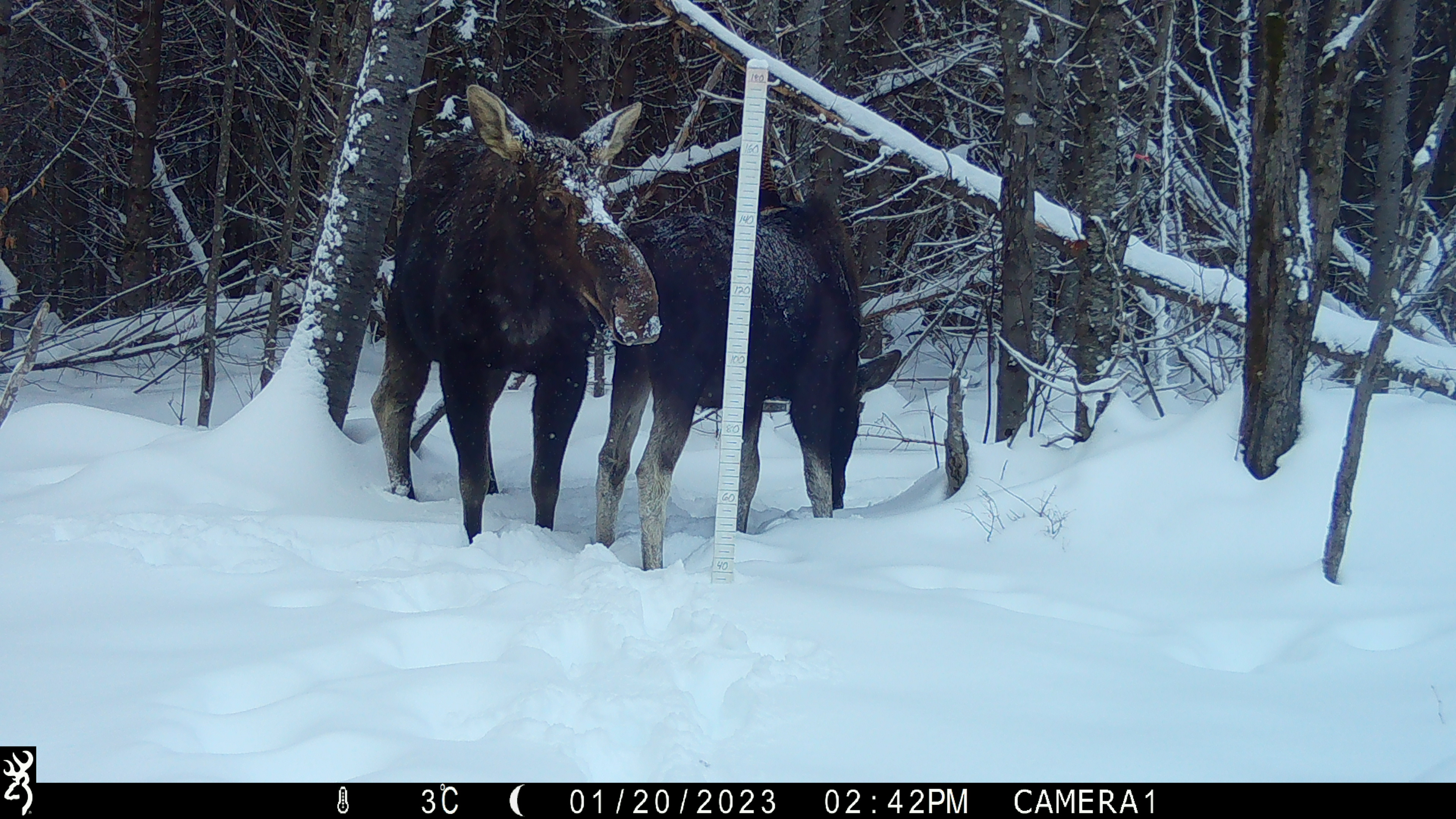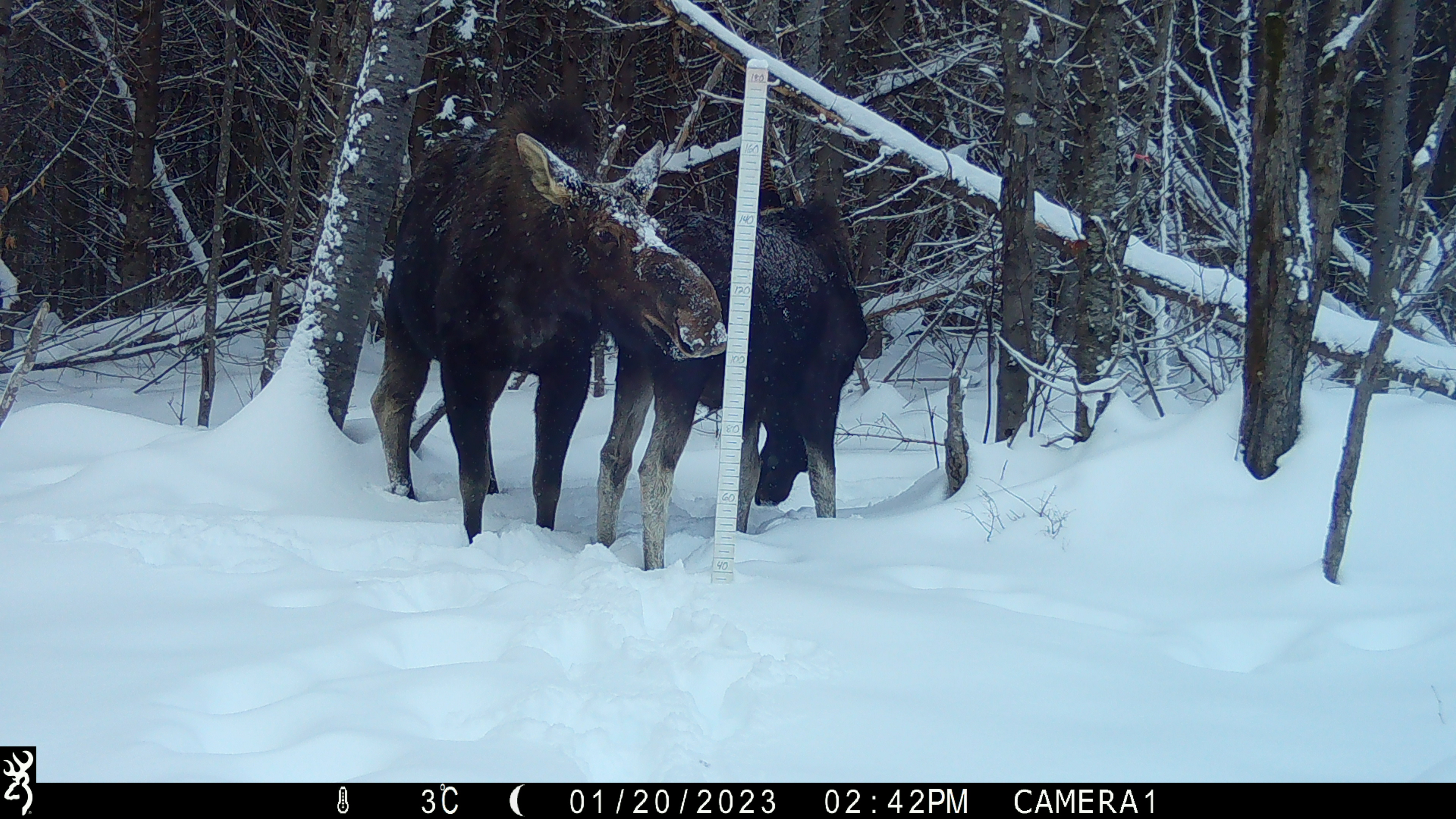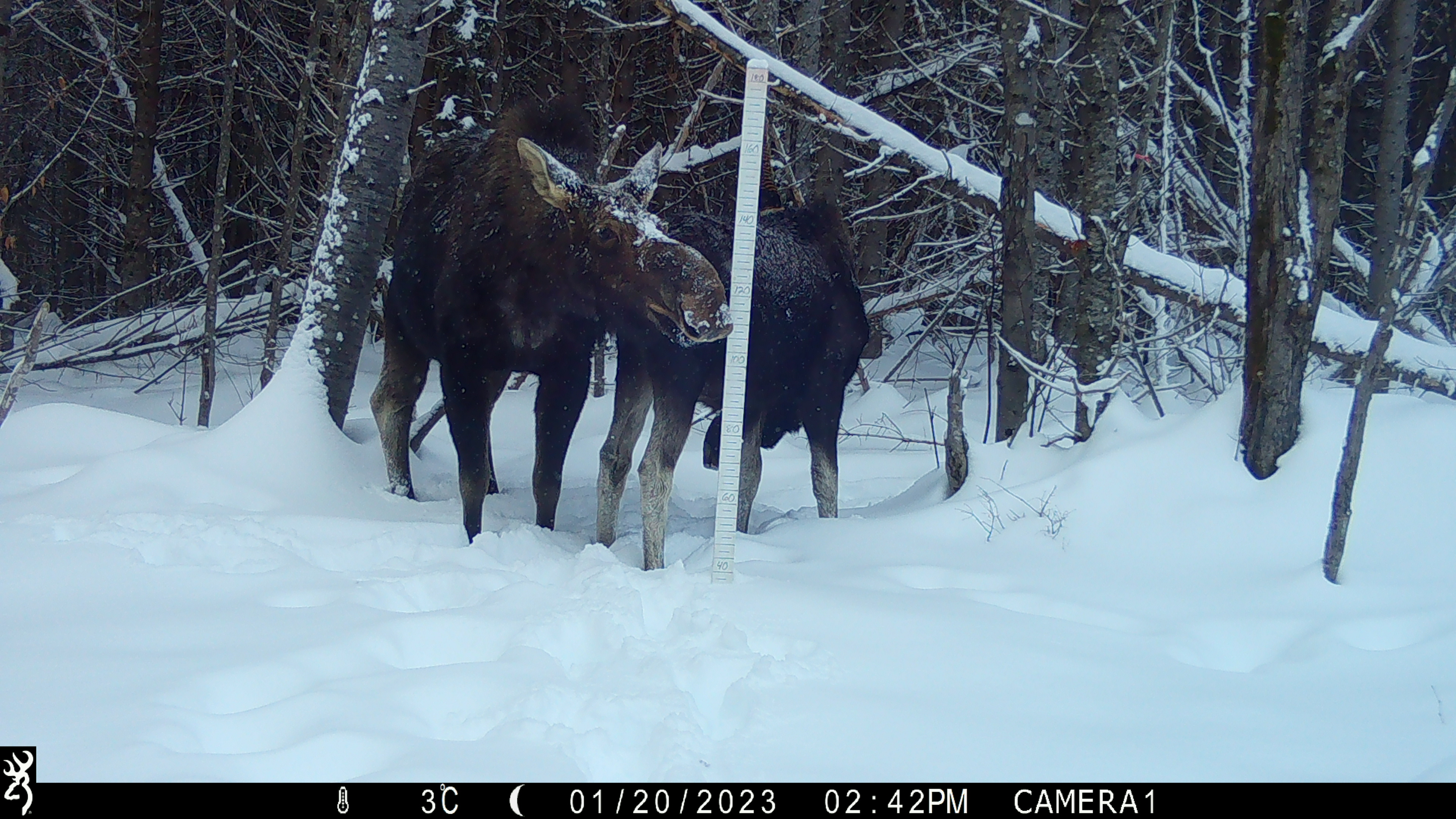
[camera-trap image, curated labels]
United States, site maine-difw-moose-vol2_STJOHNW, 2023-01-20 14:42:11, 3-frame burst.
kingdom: Animalia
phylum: Chordata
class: Mammalia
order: Artiodactyla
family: Cervidae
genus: Alces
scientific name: Alces alces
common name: moose